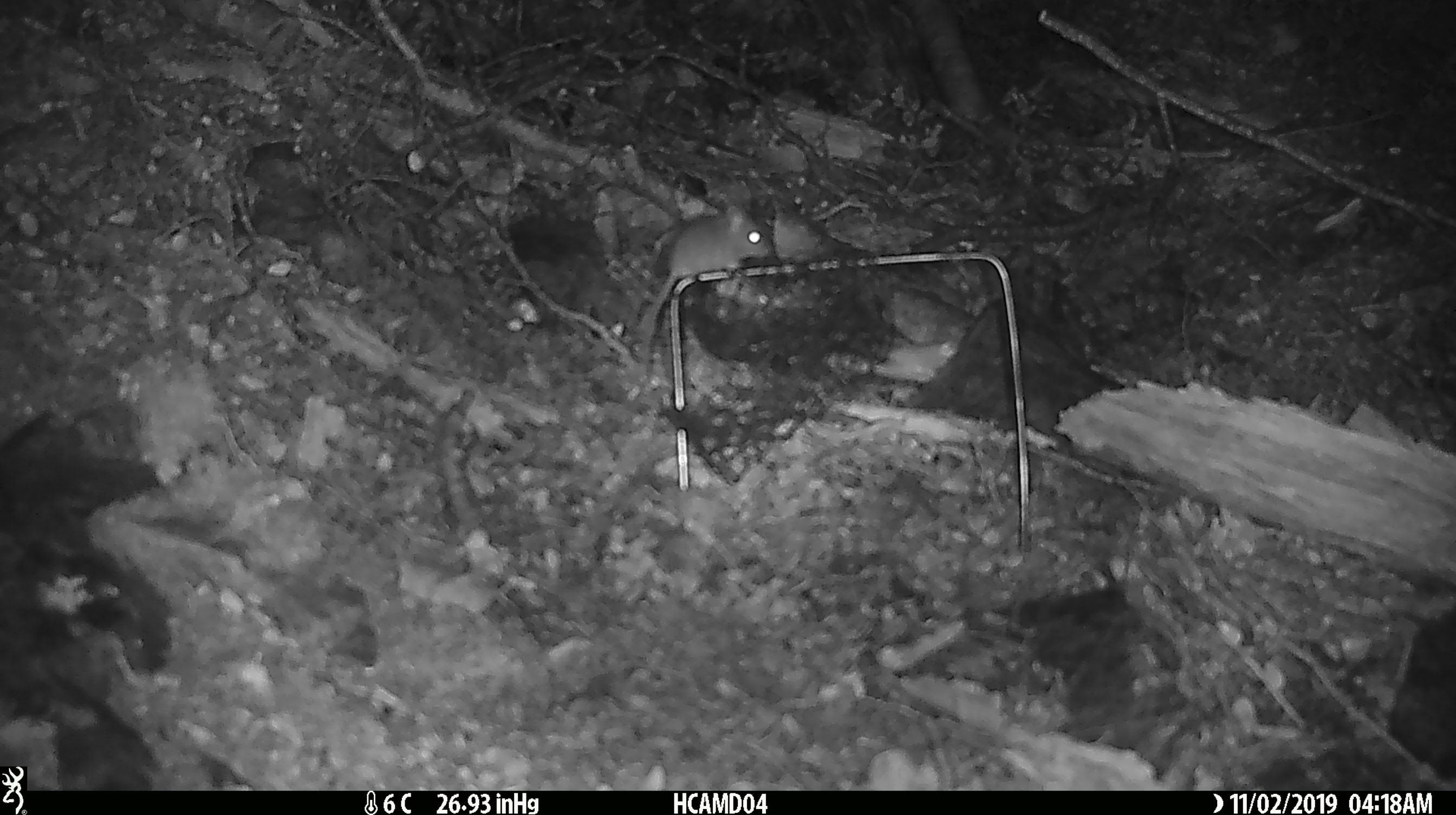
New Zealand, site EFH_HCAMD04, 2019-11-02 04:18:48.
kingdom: Animalia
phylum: Chordata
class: Mammalia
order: Rodentia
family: Muridae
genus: Mus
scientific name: Mus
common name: mouse